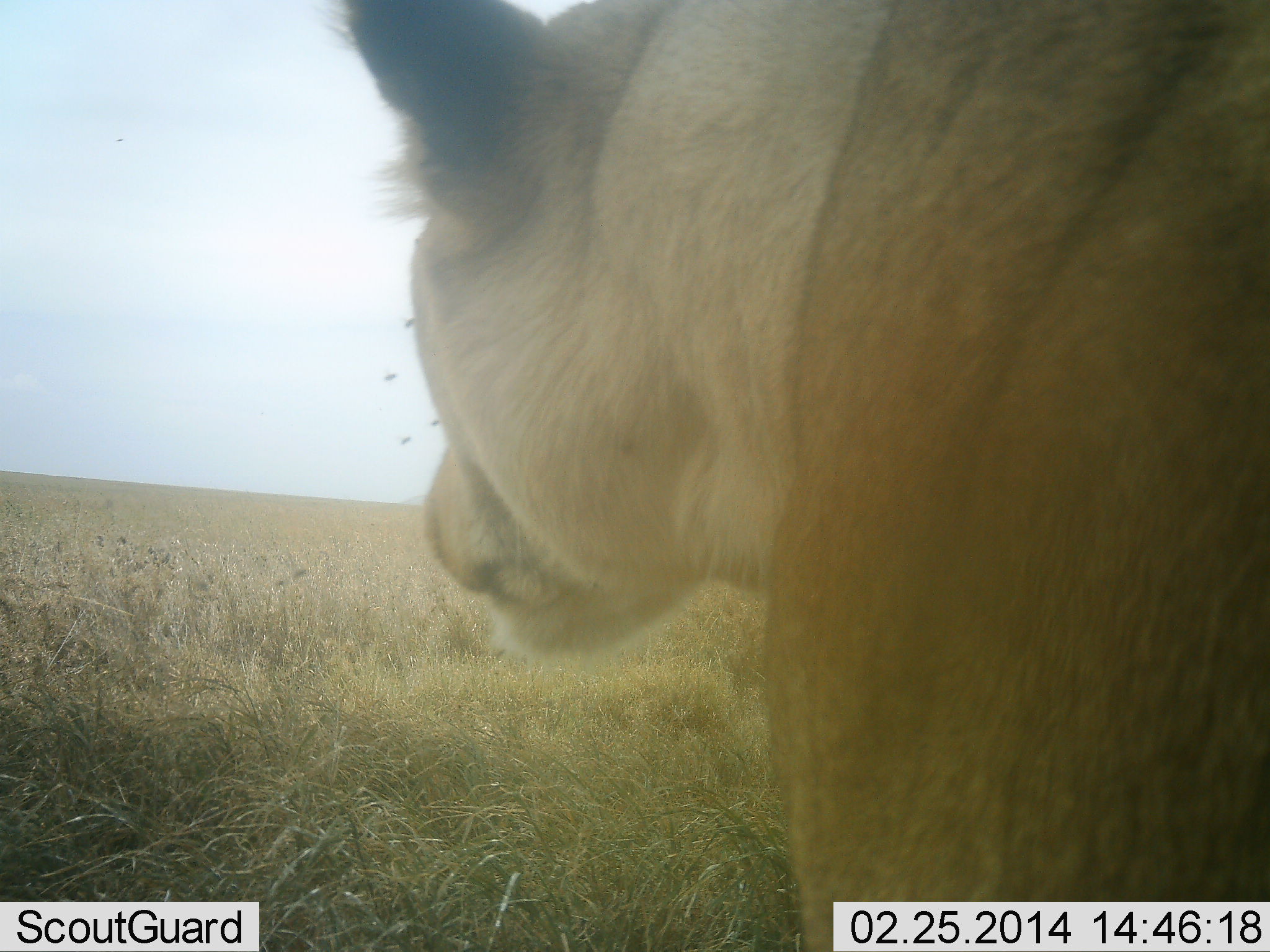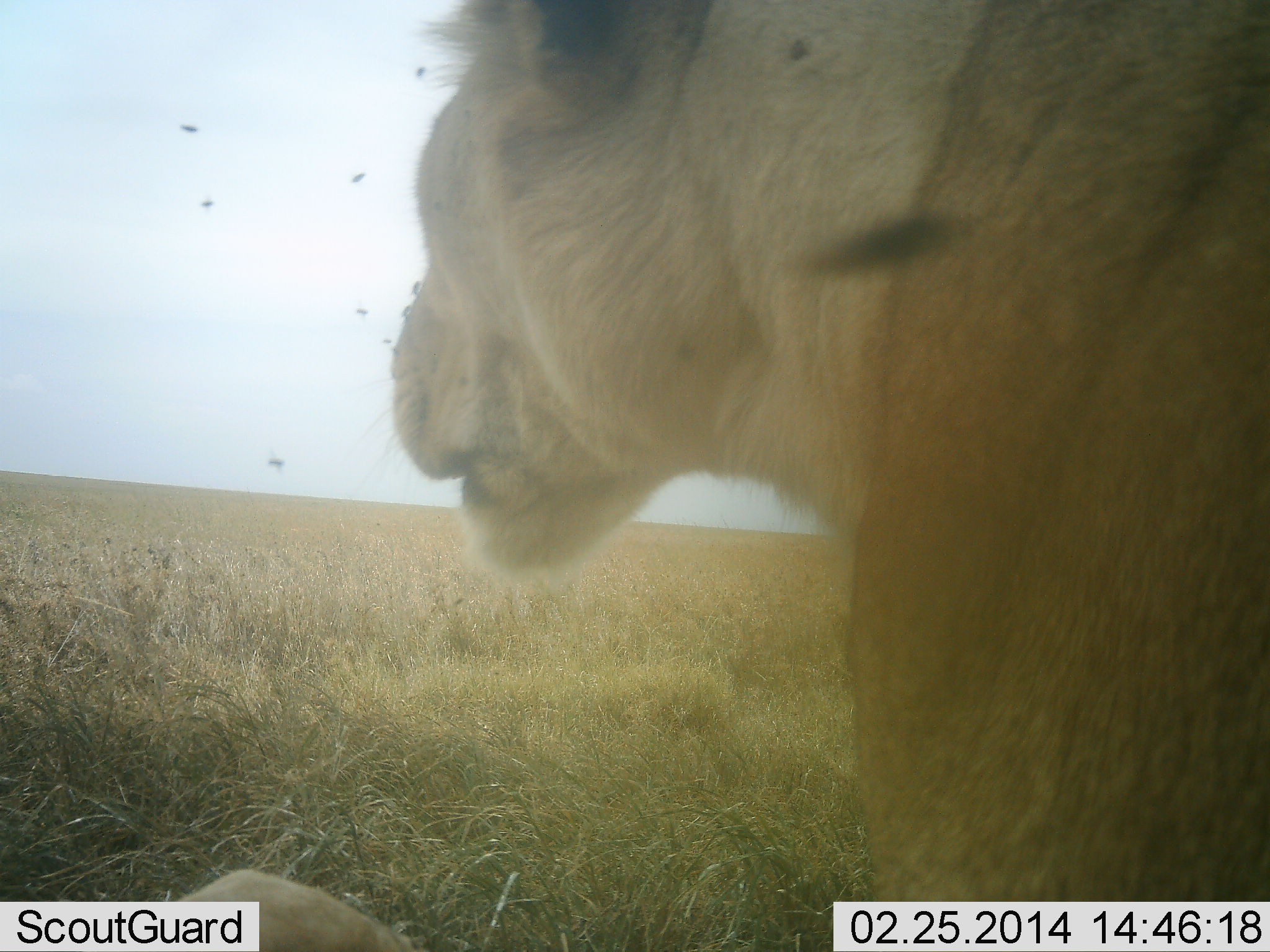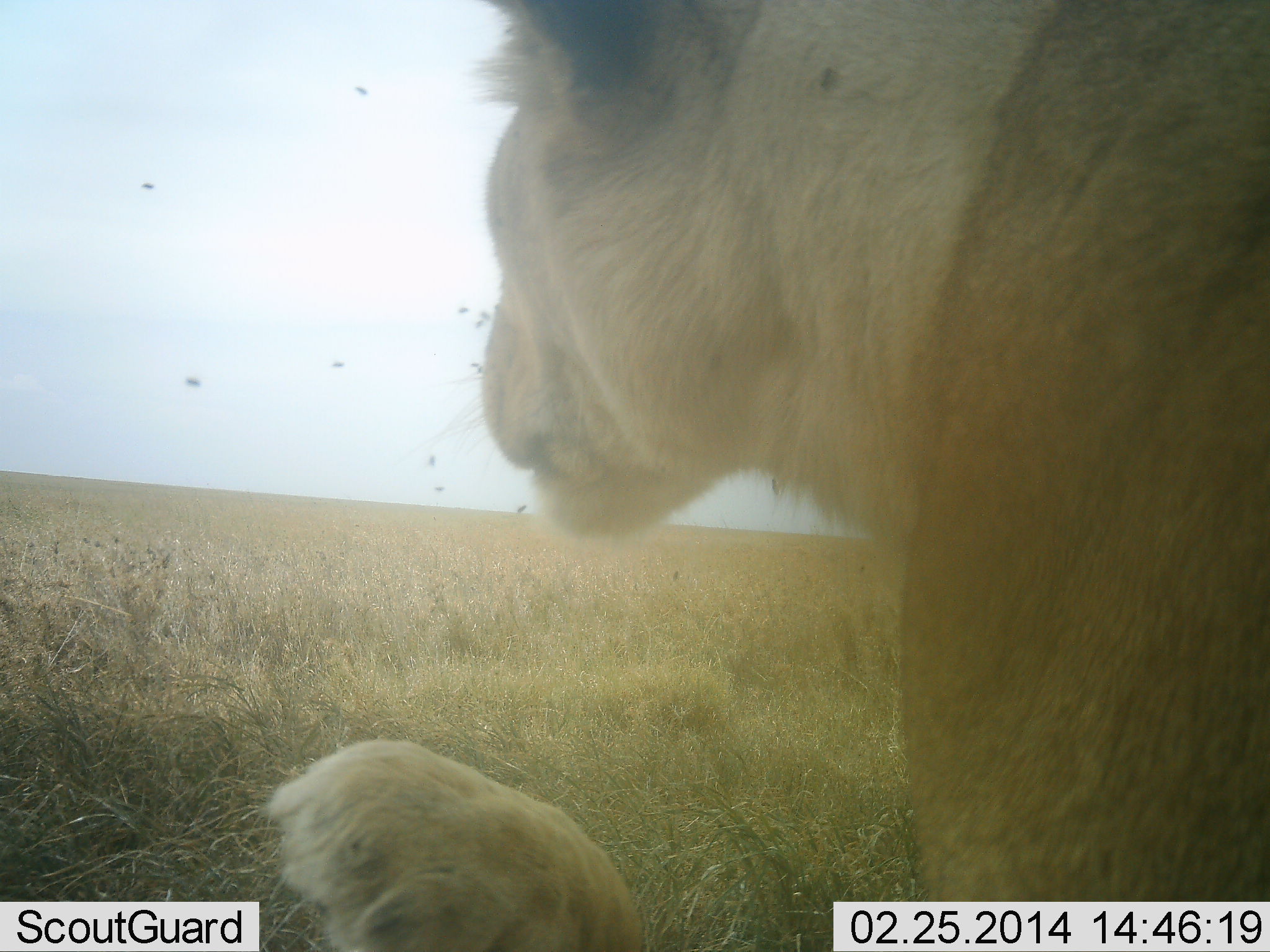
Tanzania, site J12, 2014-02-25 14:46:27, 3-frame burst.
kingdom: Animalia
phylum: Chordata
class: Mammalia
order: Carnivora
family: Felidae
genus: Panthera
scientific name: Panthera leo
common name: lion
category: lionfemale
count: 1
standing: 38%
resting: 44%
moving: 19%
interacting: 6%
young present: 0%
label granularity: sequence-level